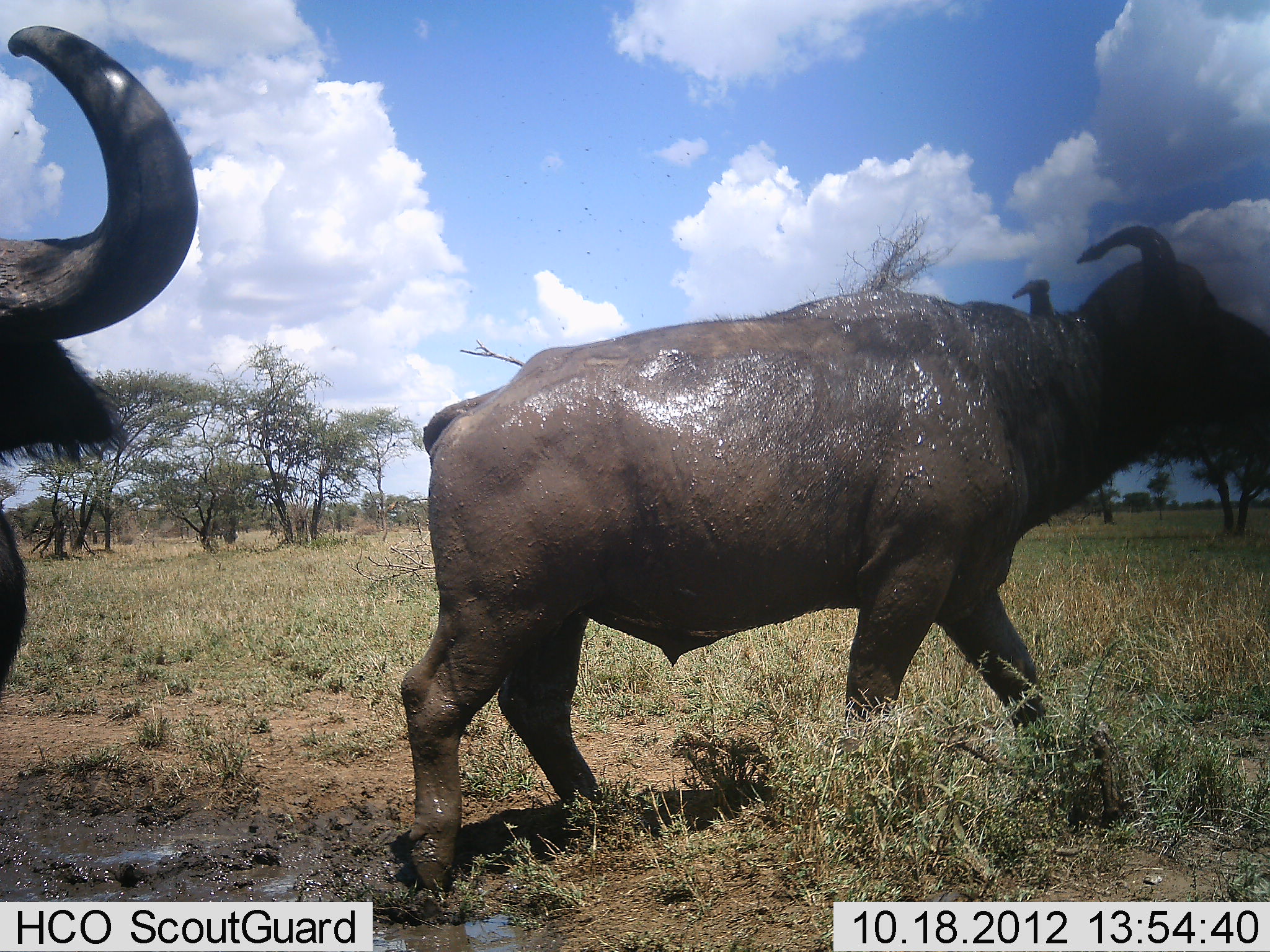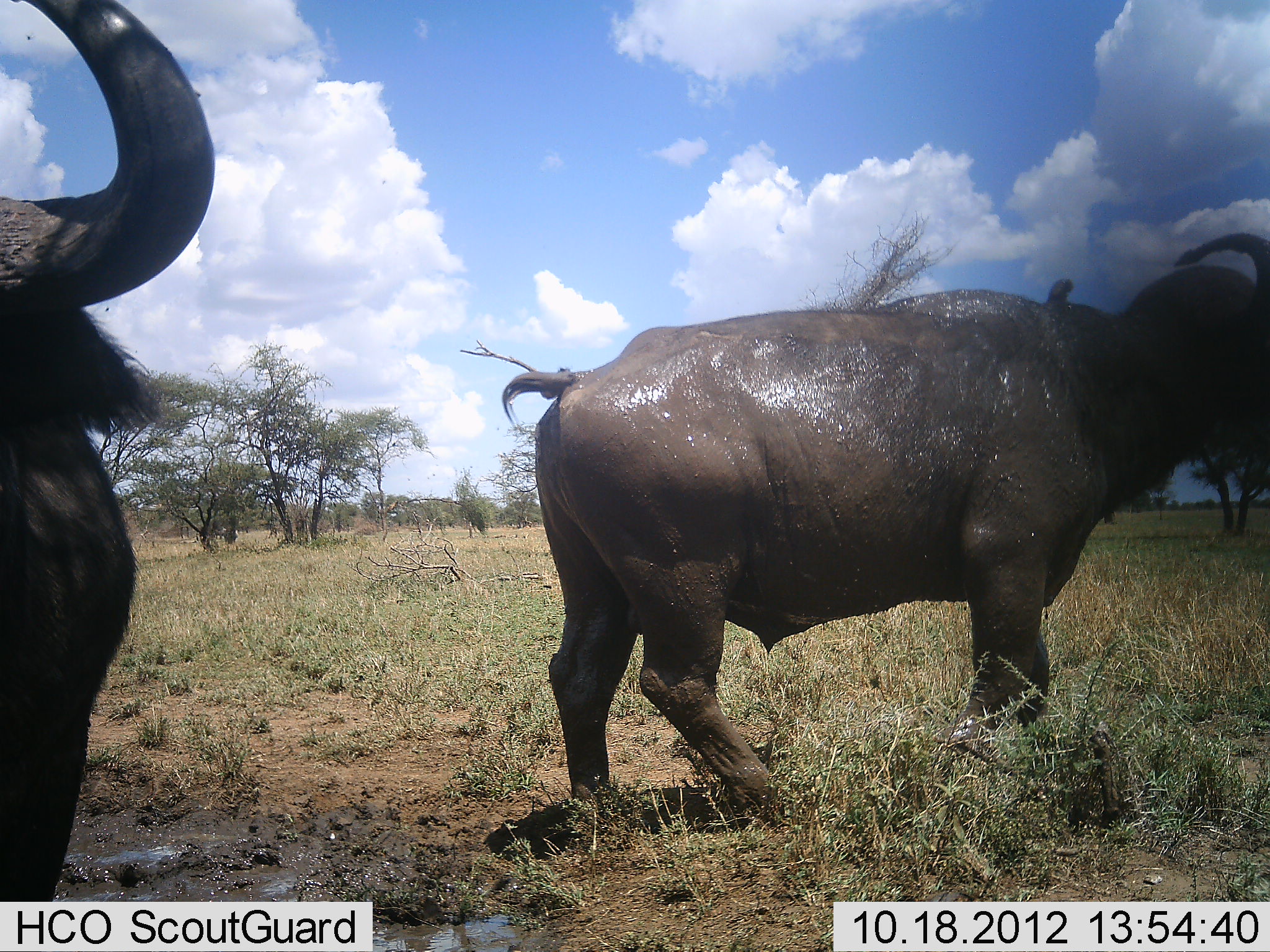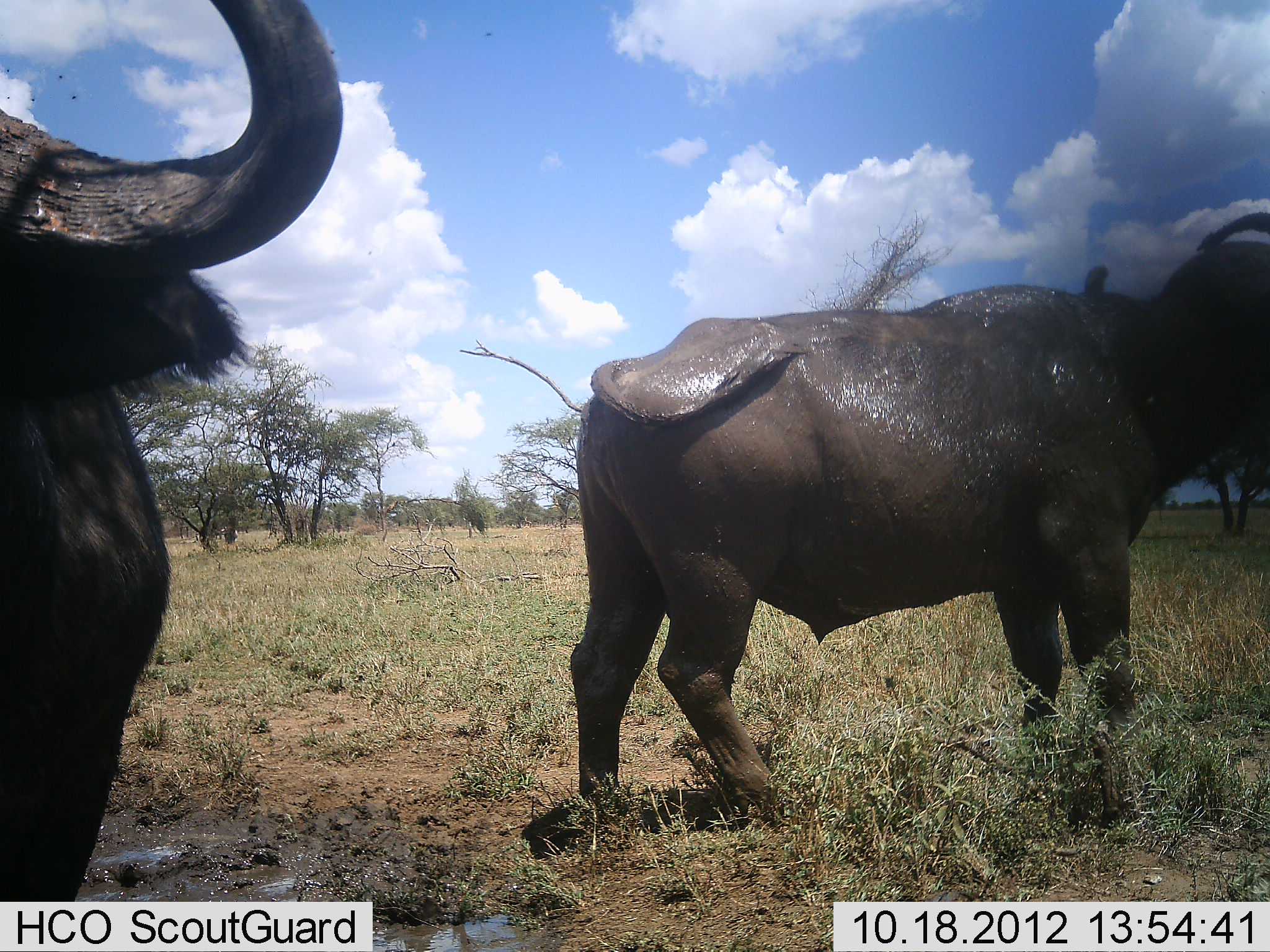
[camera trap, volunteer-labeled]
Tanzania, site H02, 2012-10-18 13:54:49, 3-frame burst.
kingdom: Animalia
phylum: Chordata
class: Mammalia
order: Artiodactyla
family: Bovidae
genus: Syncerus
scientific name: Syncerus caffer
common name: cape buffalo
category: buffalo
Buffalo (cape buffalo) (Syncerus caffer), count 2. Behavior (volunteer vote fractions): standing 42%, resting 0%, moving 83%, interacting 0%. Young present (vote fraction): 0%. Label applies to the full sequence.